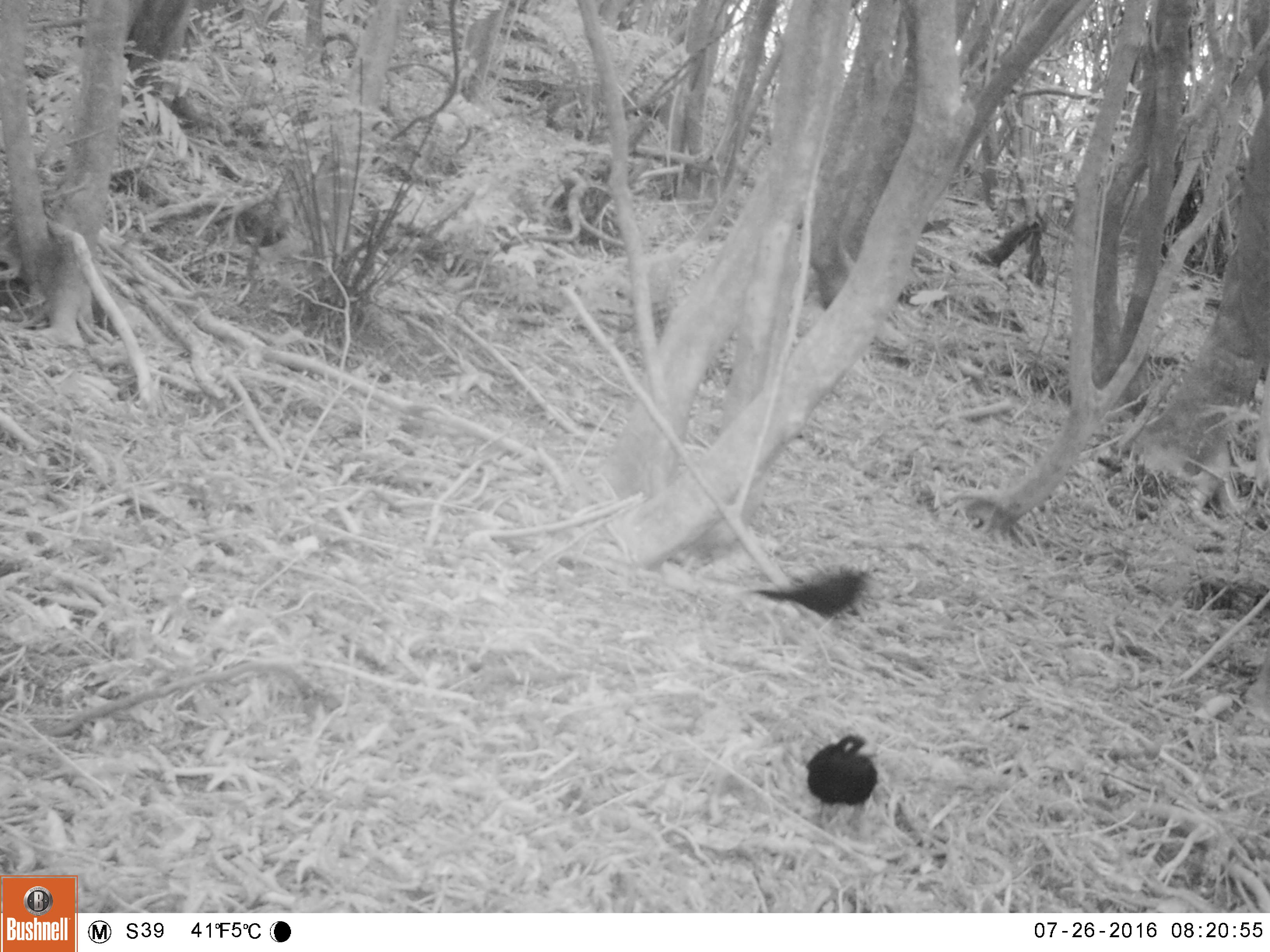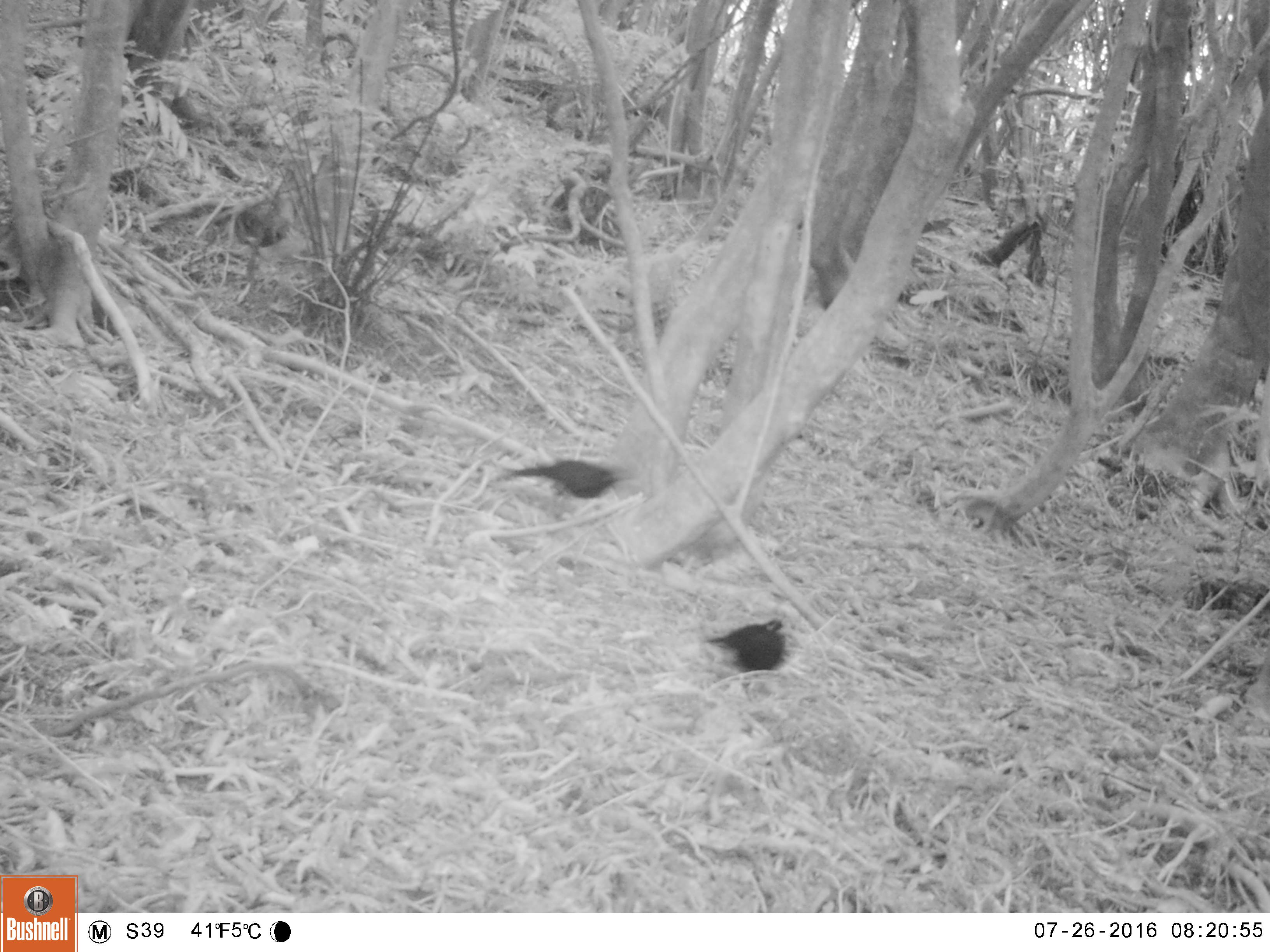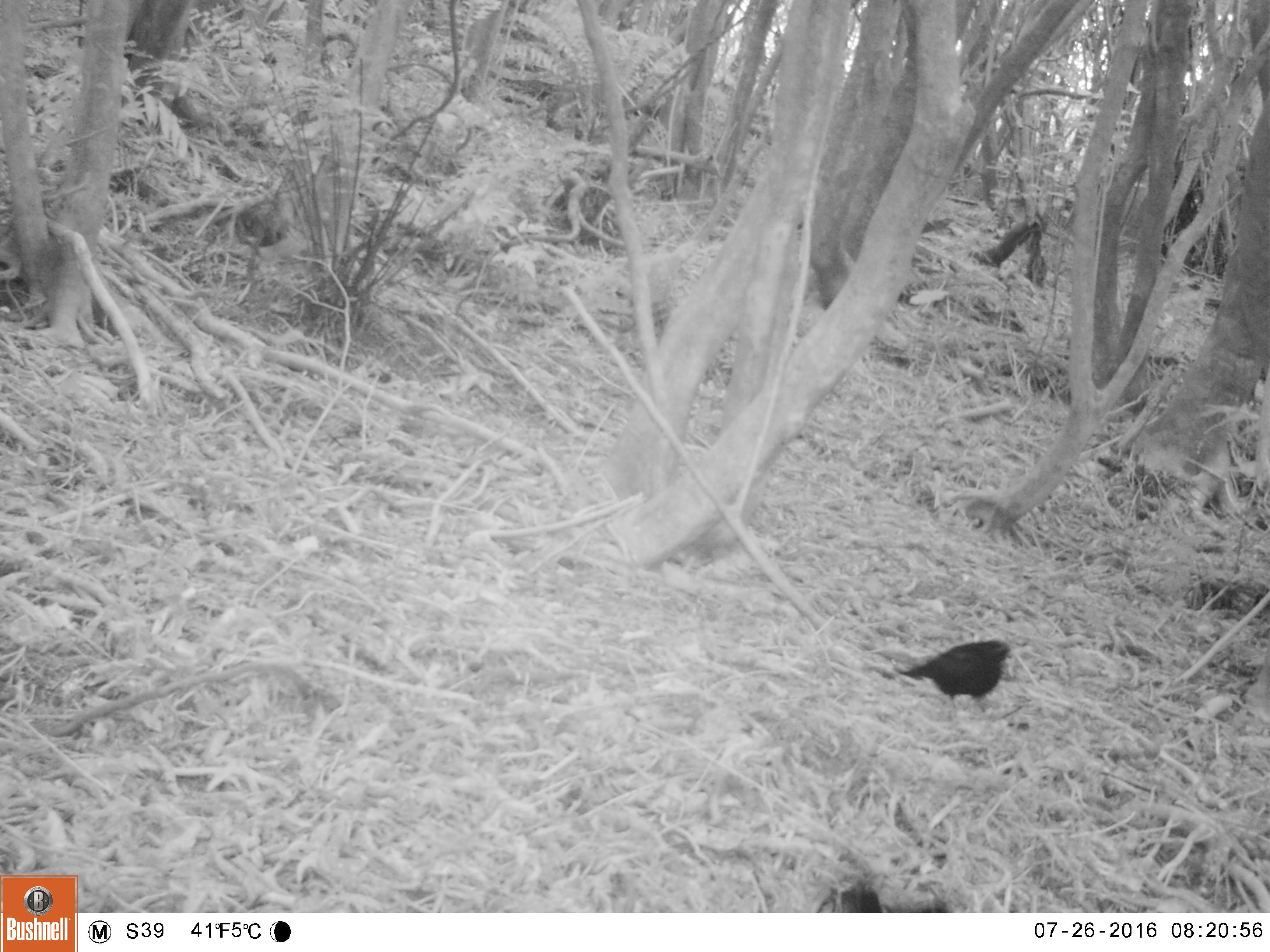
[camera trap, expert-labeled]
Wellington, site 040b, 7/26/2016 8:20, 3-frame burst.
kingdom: Animalia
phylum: Chordata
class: Aves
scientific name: Aves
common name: bird